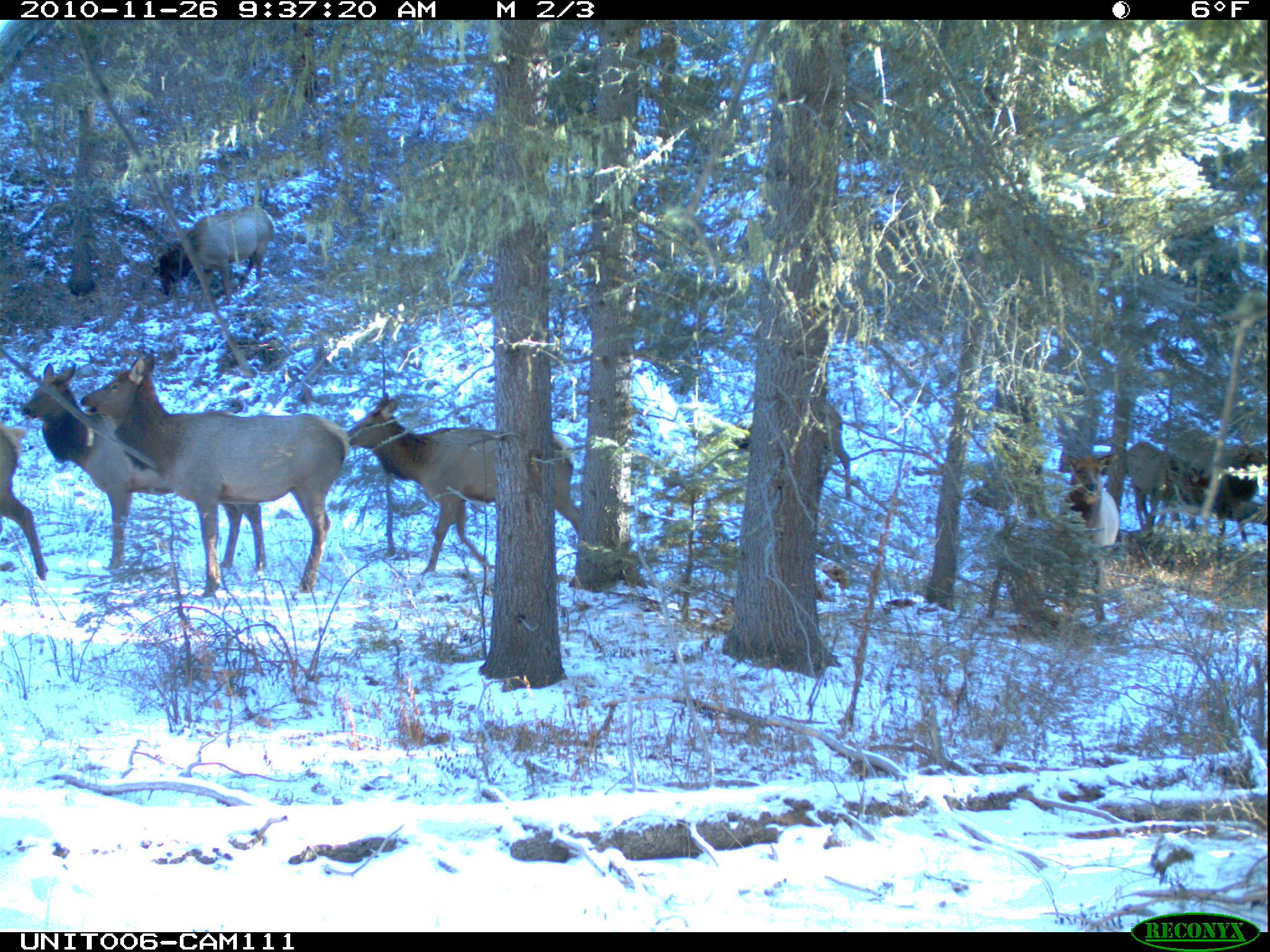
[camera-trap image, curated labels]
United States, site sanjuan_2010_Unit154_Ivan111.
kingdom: Animalia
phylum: Chordata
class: Mammalia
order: Artiodactyla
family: Cervidae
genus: Cervus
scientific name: Cervus elaphus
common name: red deer